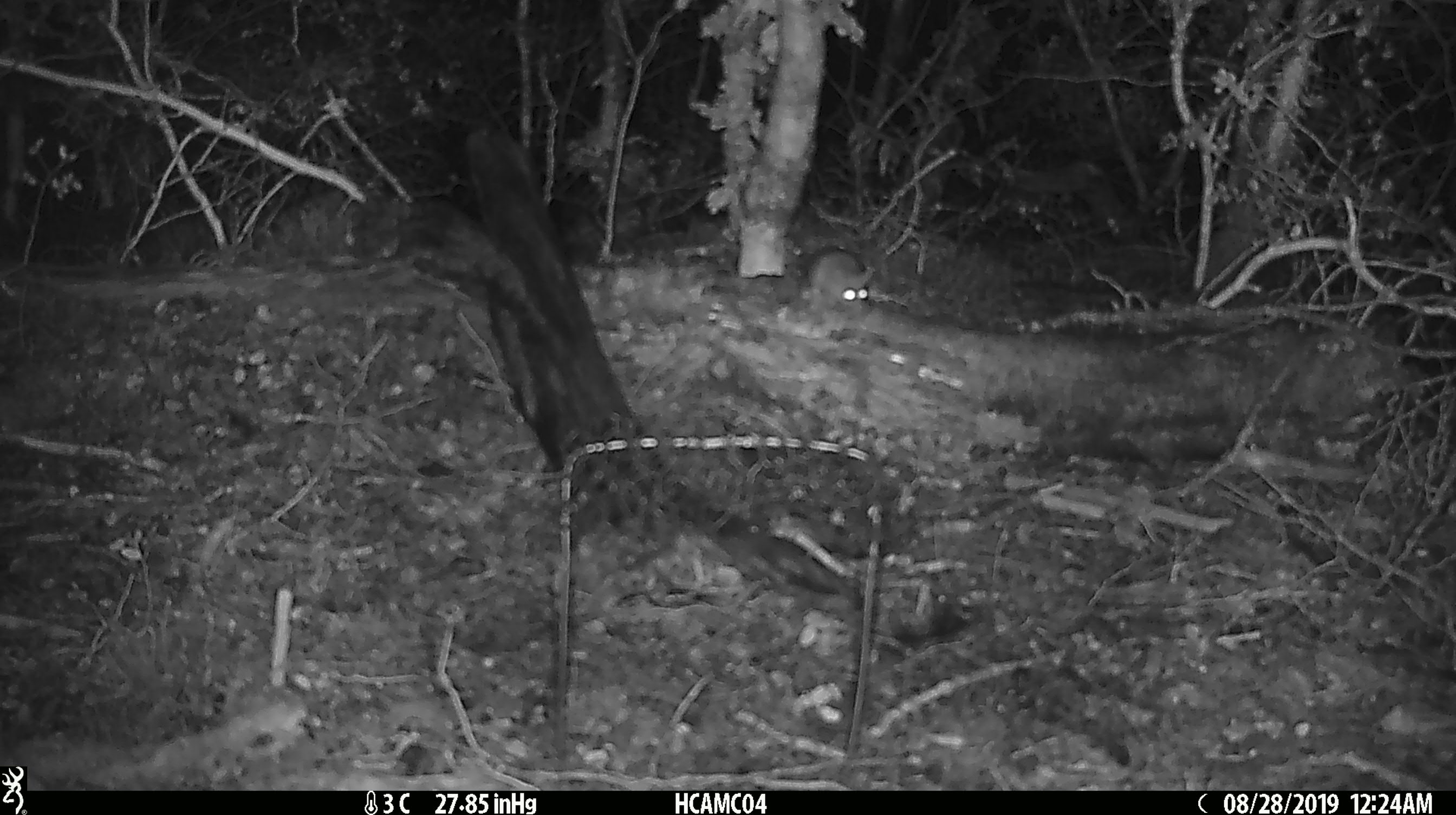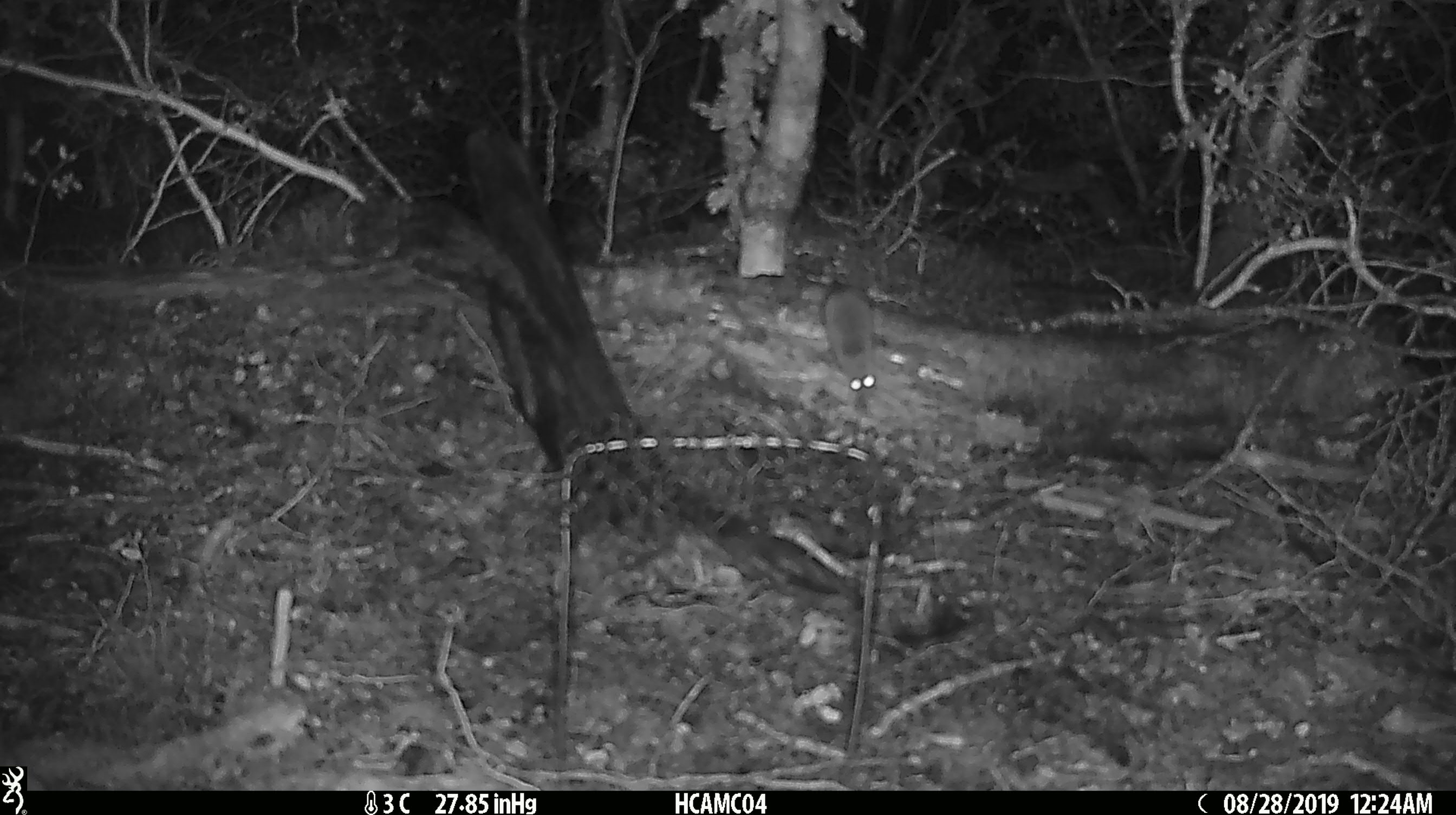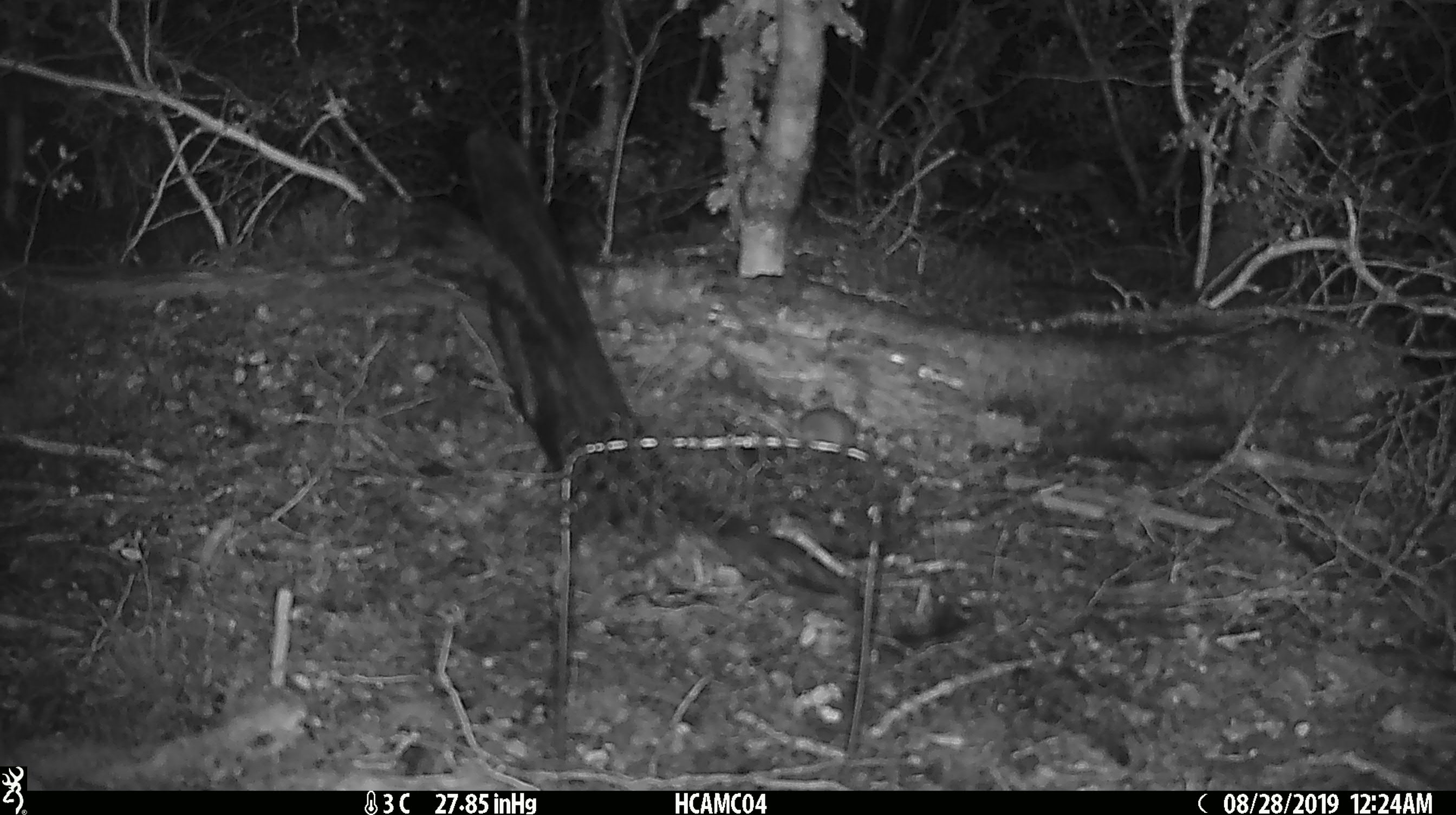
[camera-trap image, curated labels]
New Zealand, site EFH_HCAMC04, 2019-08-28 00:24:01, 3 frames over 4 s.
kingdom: Animalia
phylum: Chordata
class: Mammalia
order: Rodentia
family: Muridae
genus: Mus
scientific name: Mus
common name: mouse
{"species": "mouse (Mus)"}